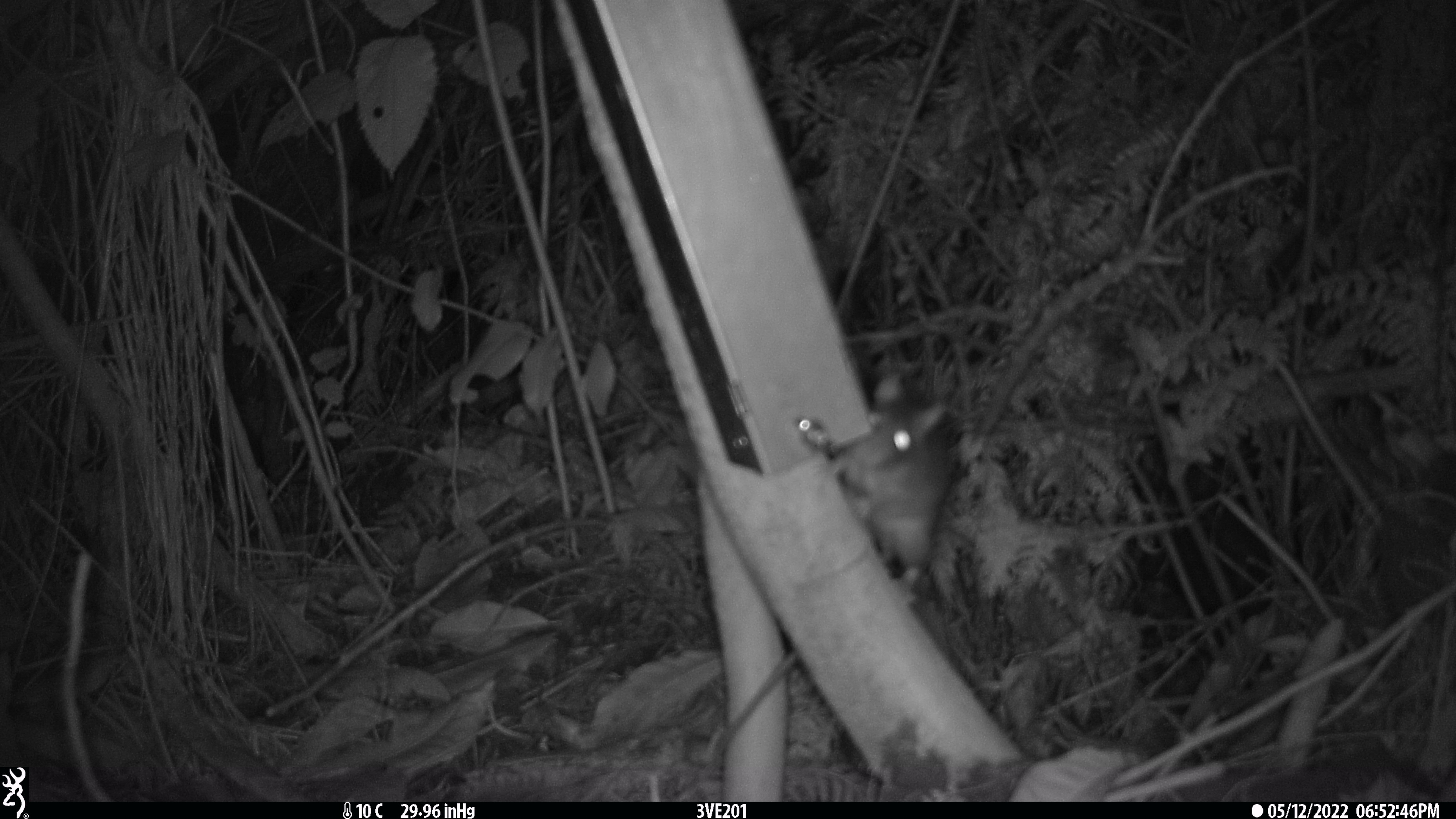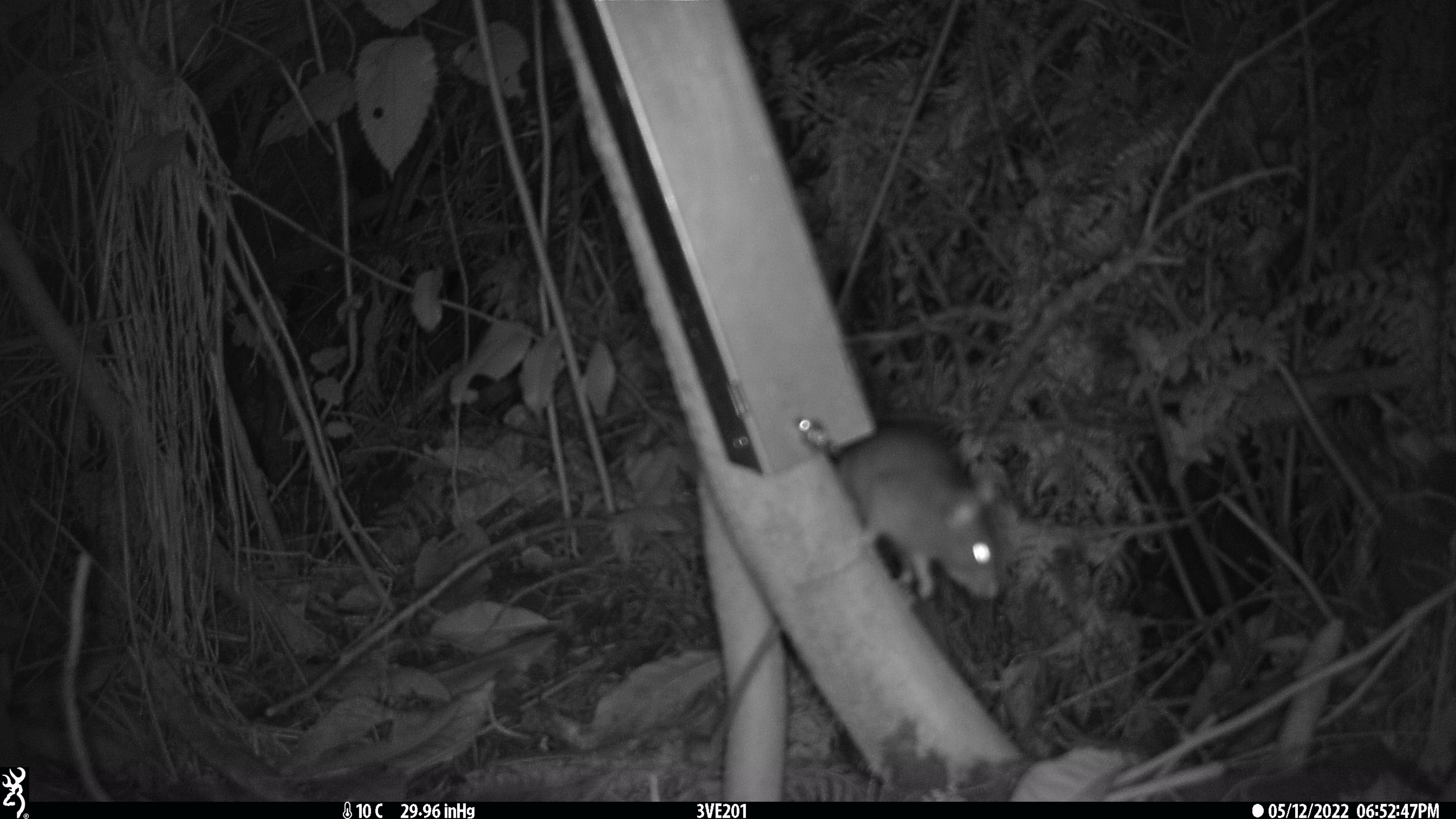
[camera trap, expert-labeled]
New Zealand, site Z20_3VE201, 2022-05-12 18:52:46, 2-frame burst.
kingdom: Animalia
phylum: Chordata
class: Mammalia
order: Rodentia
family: Muridae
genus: Rattus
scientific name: Rattus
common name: rat